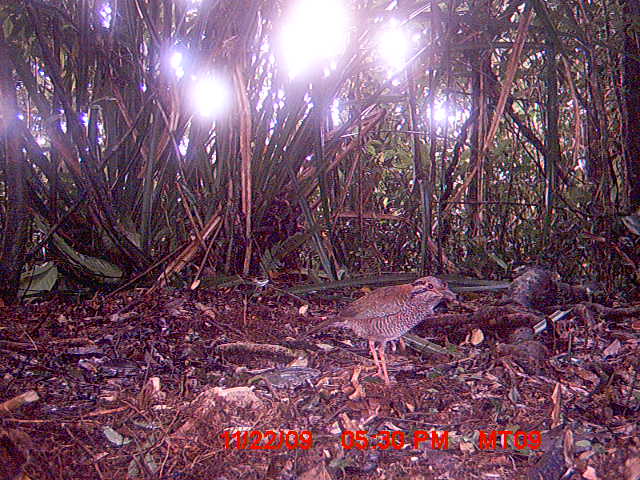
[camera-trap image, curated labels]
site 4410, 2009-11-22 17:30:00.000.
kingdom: Animalia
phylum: Chordata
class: Aves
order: Coraciiformes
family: Brachypteraciidae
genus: Brachypteracias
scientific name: Brachypteracias squamiger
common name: scaly ground roller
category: geobiastes squamiger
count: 1